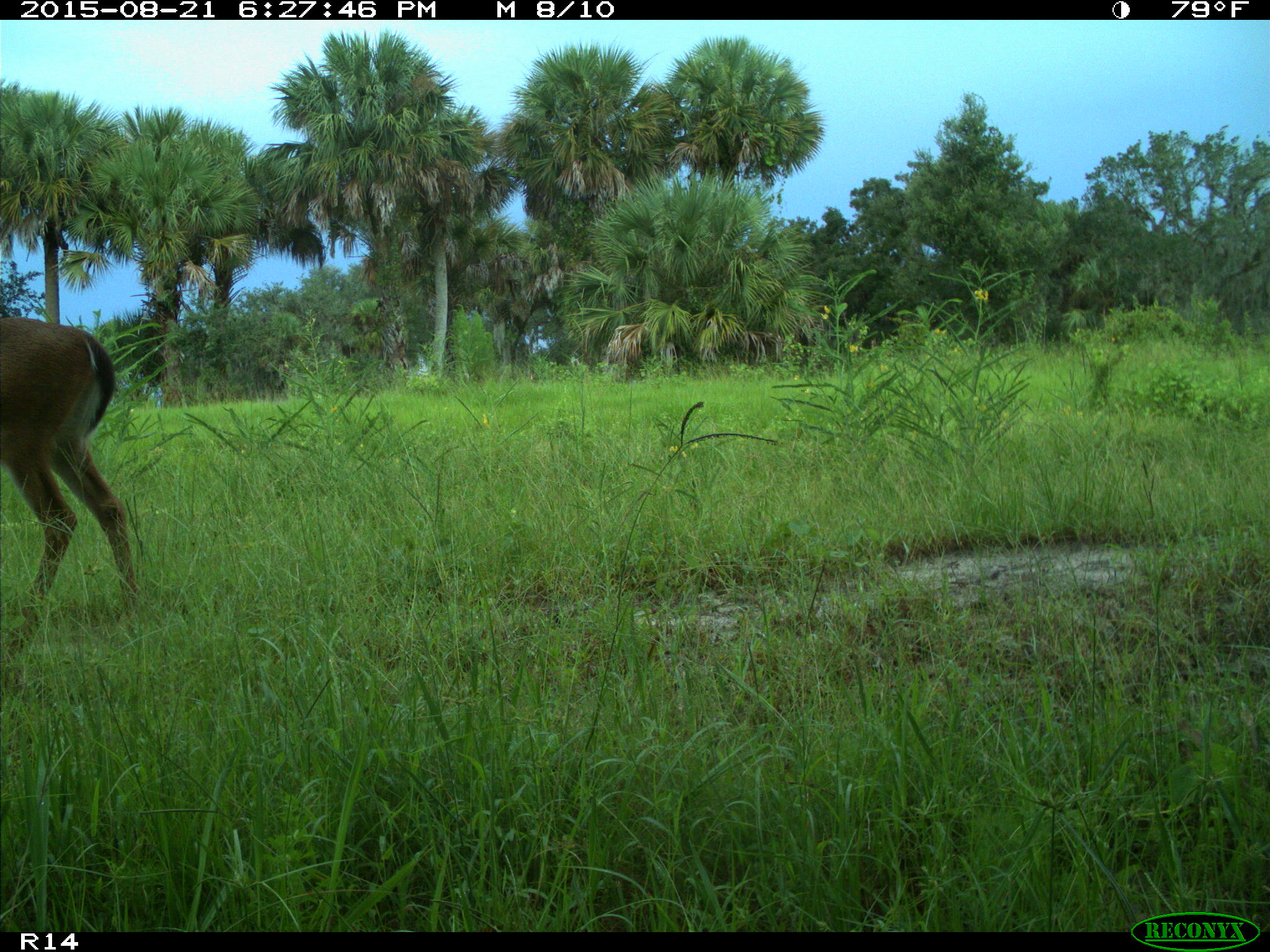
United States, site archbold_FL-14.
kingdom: Animalia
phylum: Chordata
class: Mammalia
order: Artiodactyla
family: Cervidae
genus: Odocoileus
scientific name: Odocoileus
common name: deer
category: unidentified deer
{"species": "unidentified deer (deer) (Odocoileus)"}